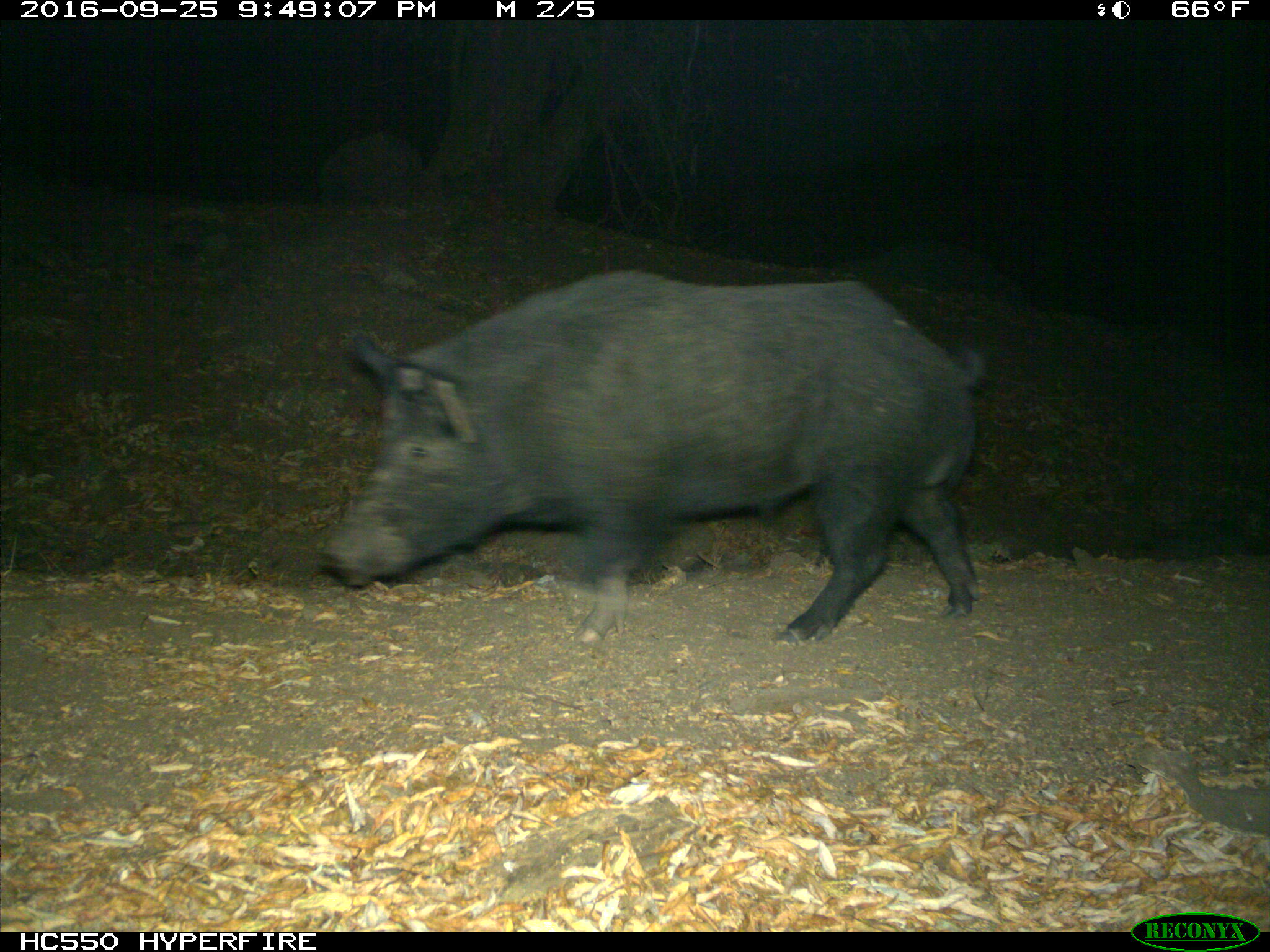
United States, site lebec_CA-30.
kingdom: Animalia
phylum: Chordata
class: Mammalia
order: Artiodactyla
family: Suidae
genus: Sus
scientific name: Sus scrofa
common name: wild boar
Sus scrofa (wild boar).